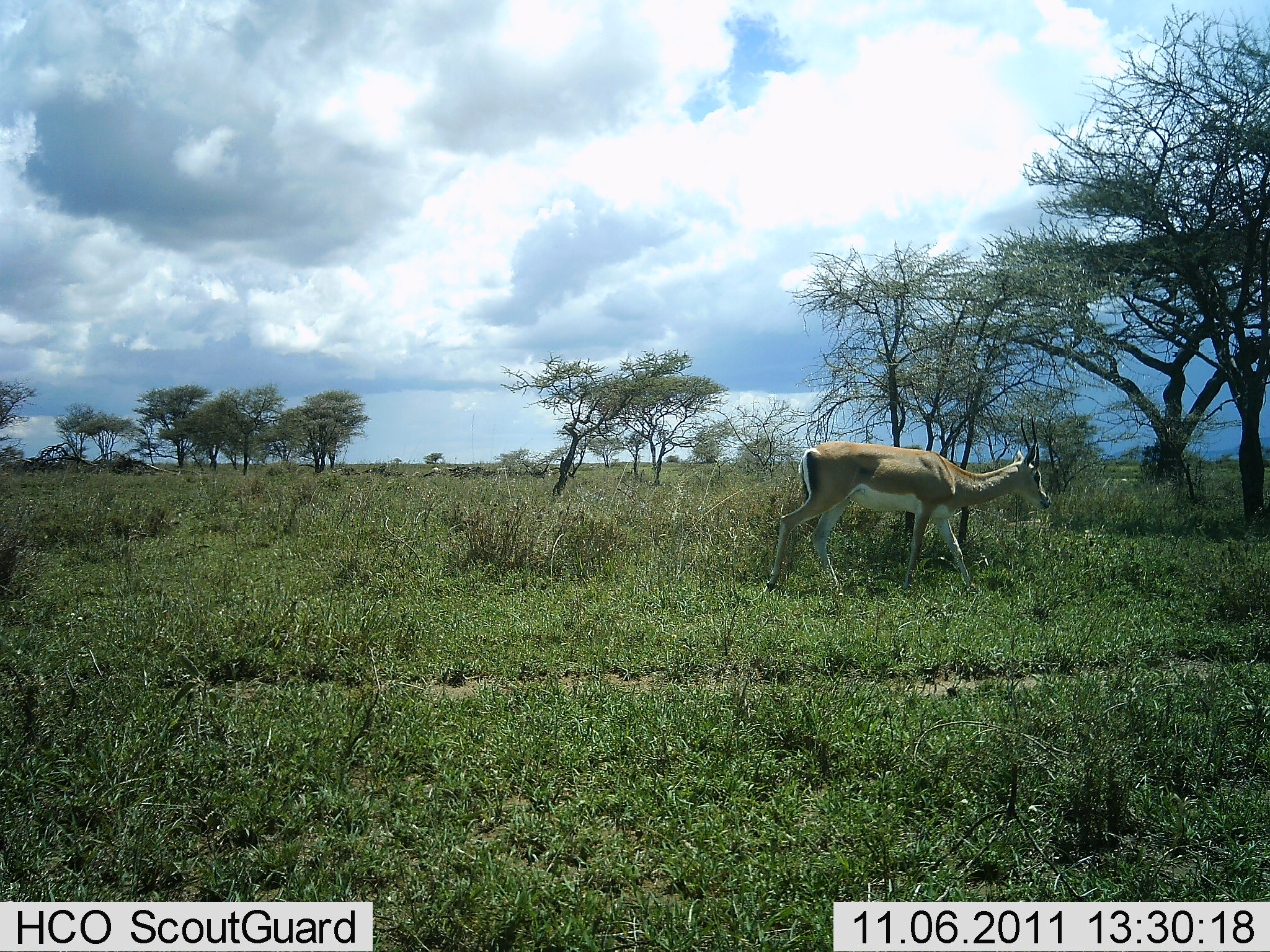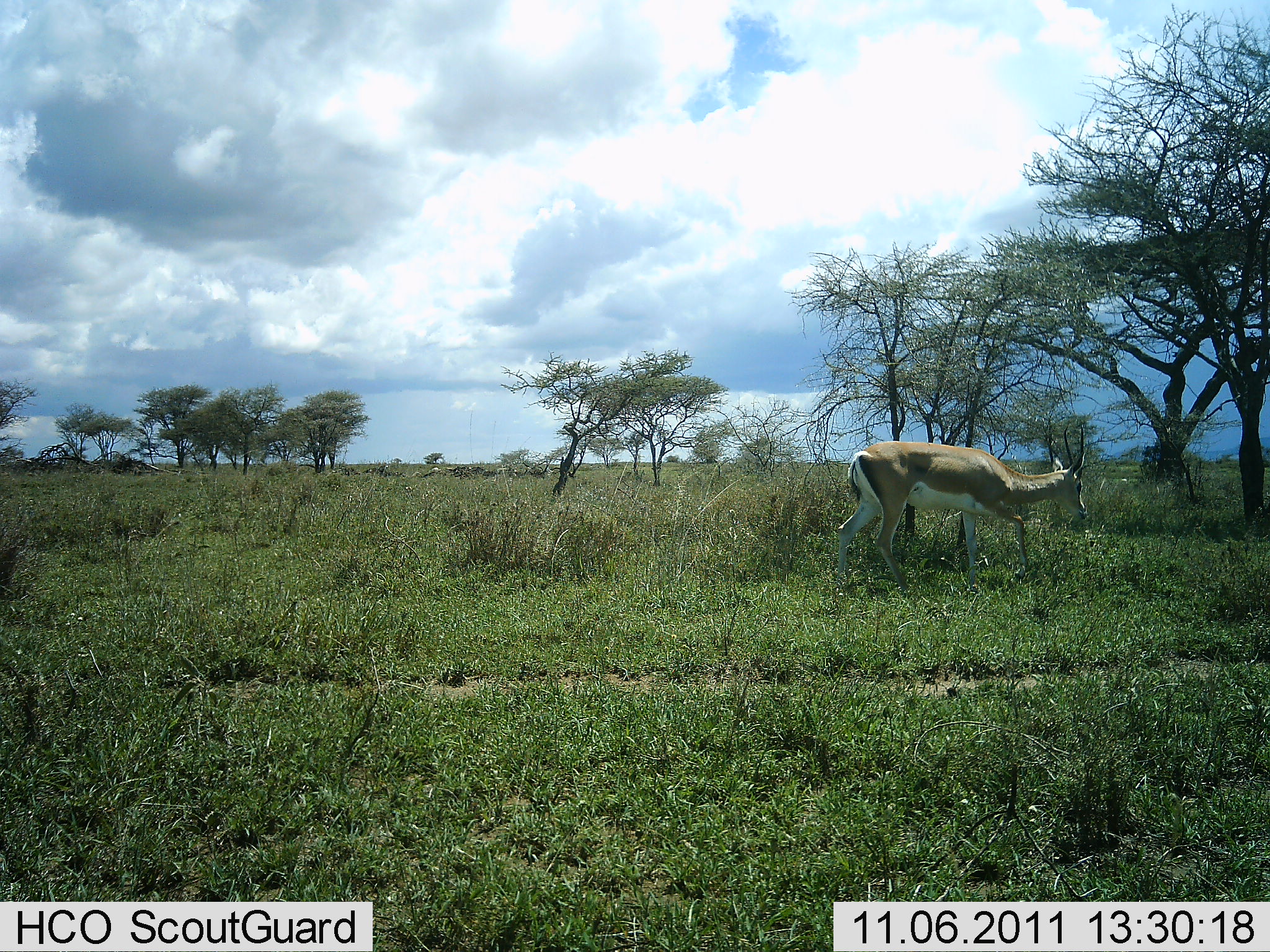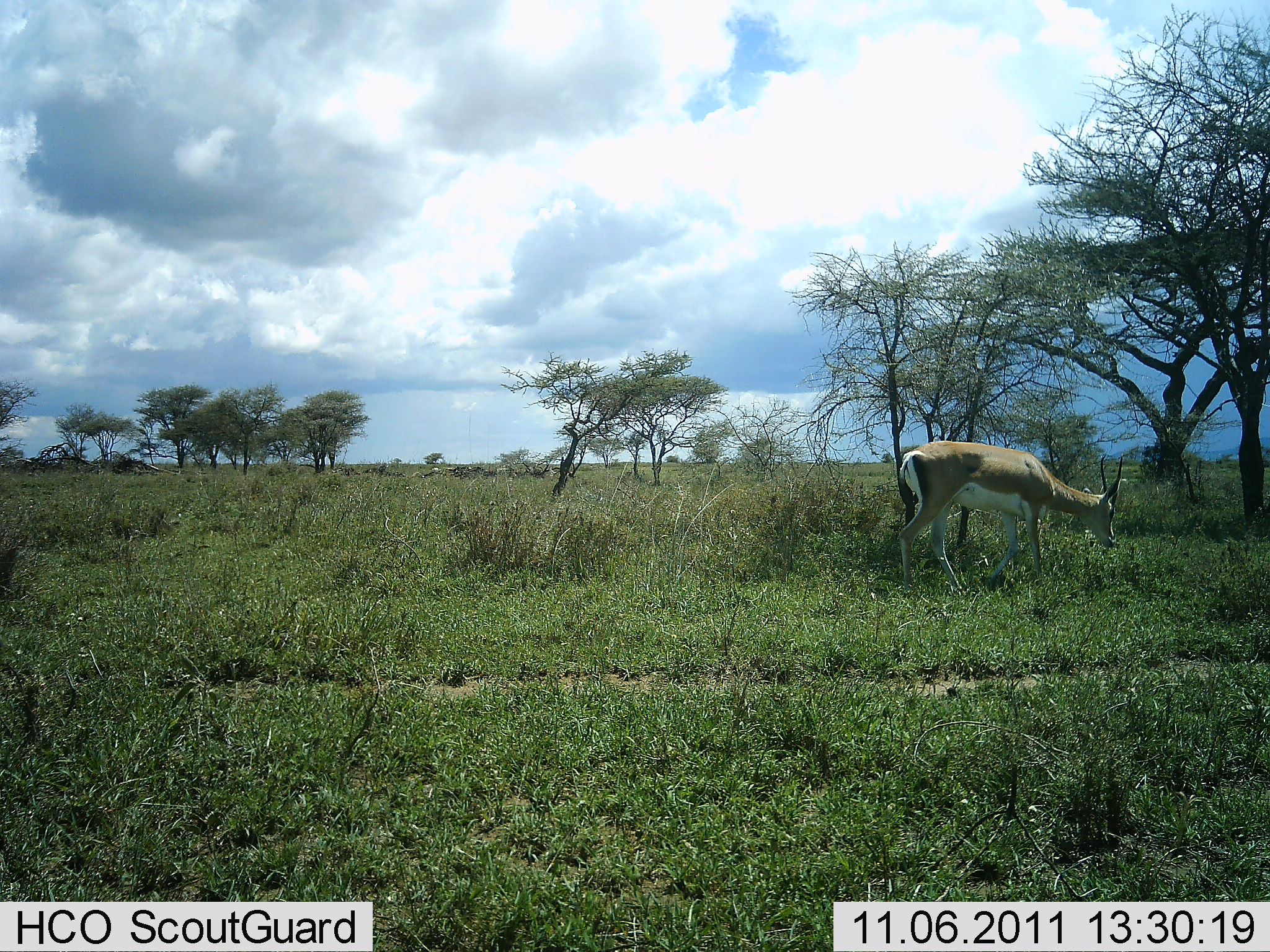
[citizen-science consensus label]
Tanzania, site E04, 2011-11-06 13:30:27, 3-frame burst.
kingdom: Animalia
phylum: Chordata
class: Mammalia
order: Artiodactyla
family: Bovidae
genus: Nanger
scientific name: Nanger granti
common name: grant's gazelle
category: gazellegrants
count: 1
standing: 15%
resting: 0%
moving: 69%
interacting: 0%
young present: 0%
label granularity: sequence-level